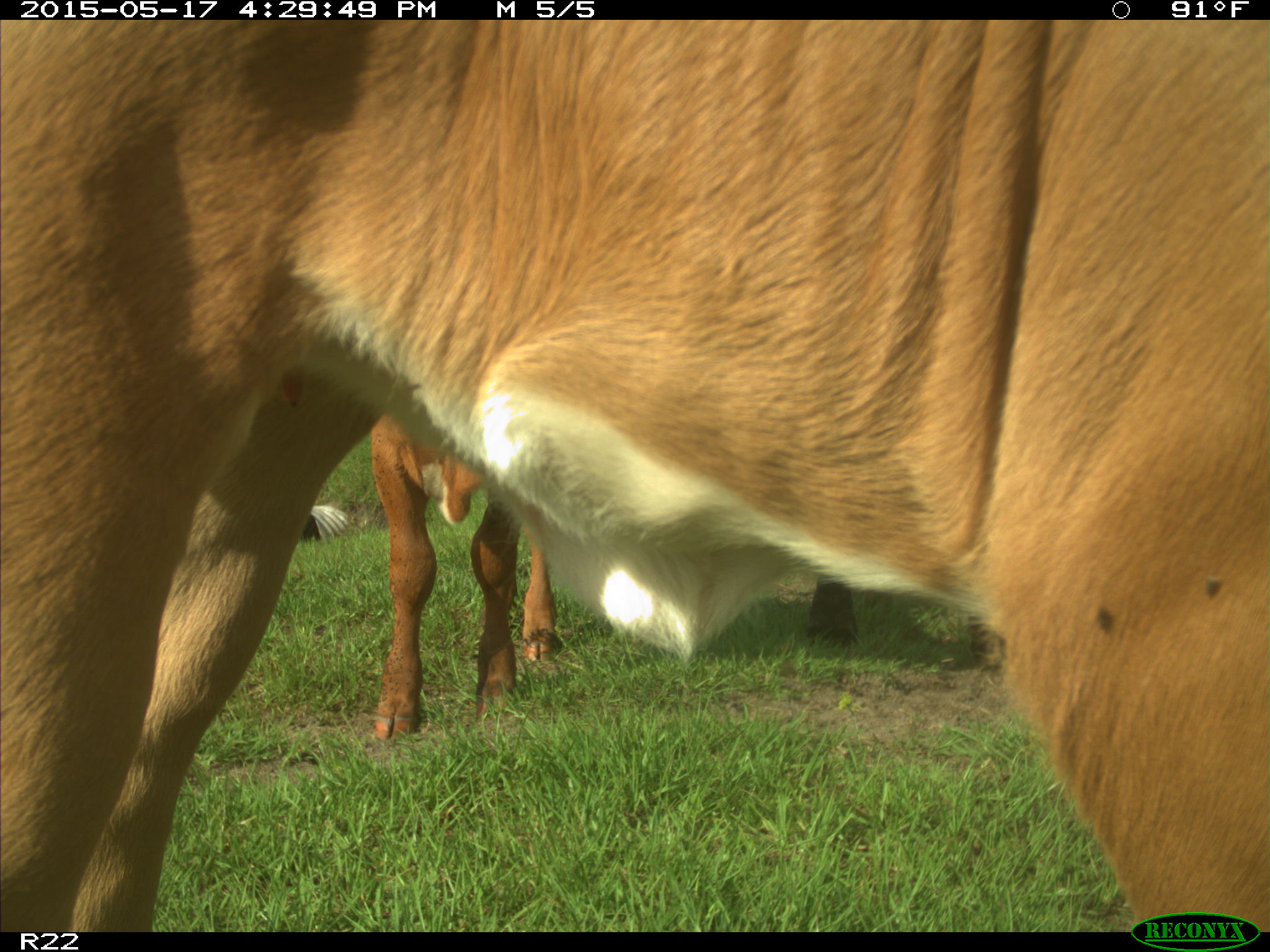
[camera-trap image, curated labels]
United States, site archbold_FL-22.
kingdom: Animalia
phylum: Chordata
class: Mammalia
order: Artiodactyla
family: Bovidae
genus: Bos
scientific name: Bos taurus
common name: domestic cow